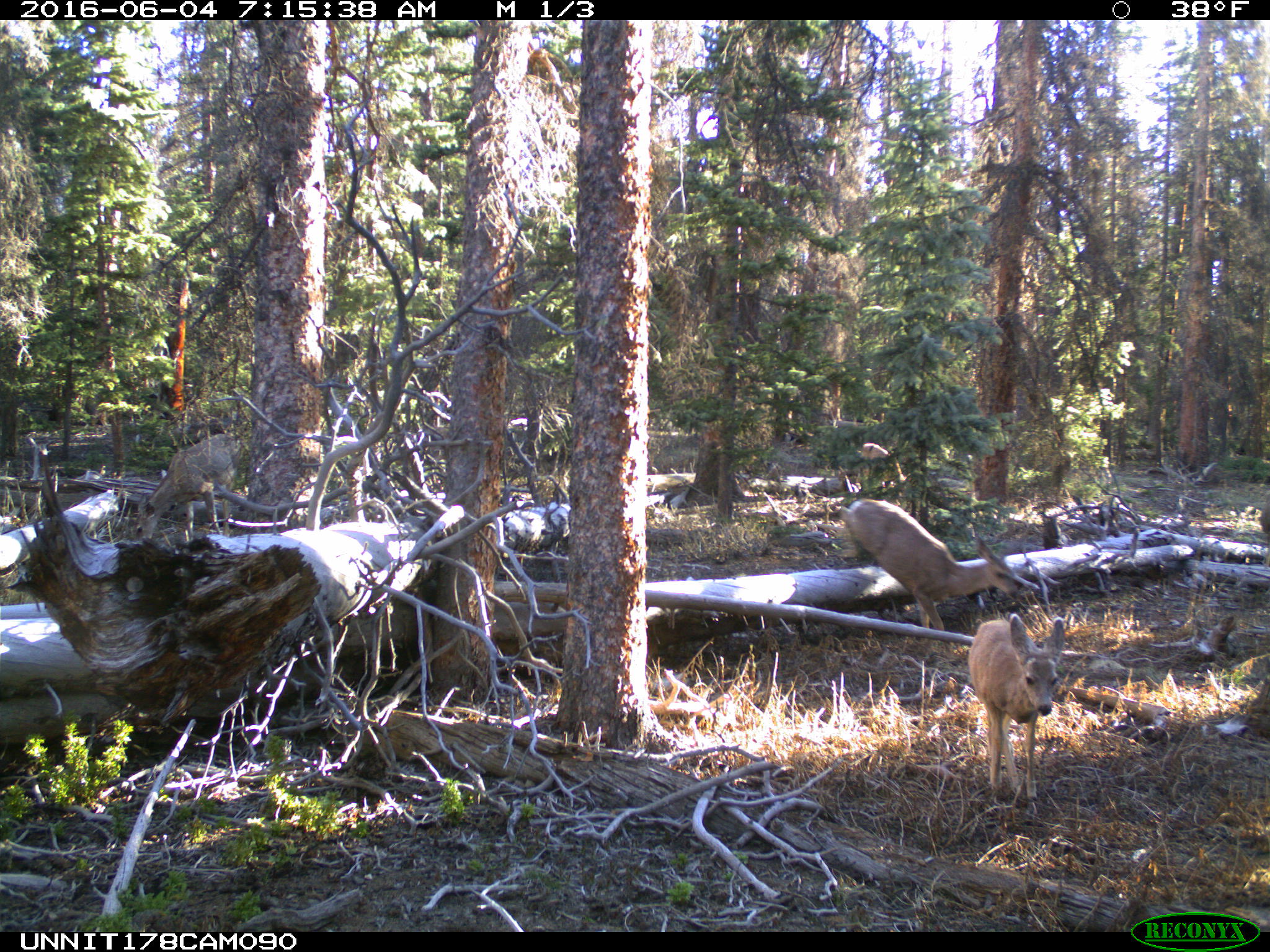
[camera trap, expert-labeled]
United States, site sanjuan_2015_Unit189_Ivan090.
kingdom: Animalia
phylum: Chordata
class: Mammalia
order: Artiodactyla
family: Cervidae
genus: Odocoileus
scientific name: Odocoileus hemionus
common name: mule deer